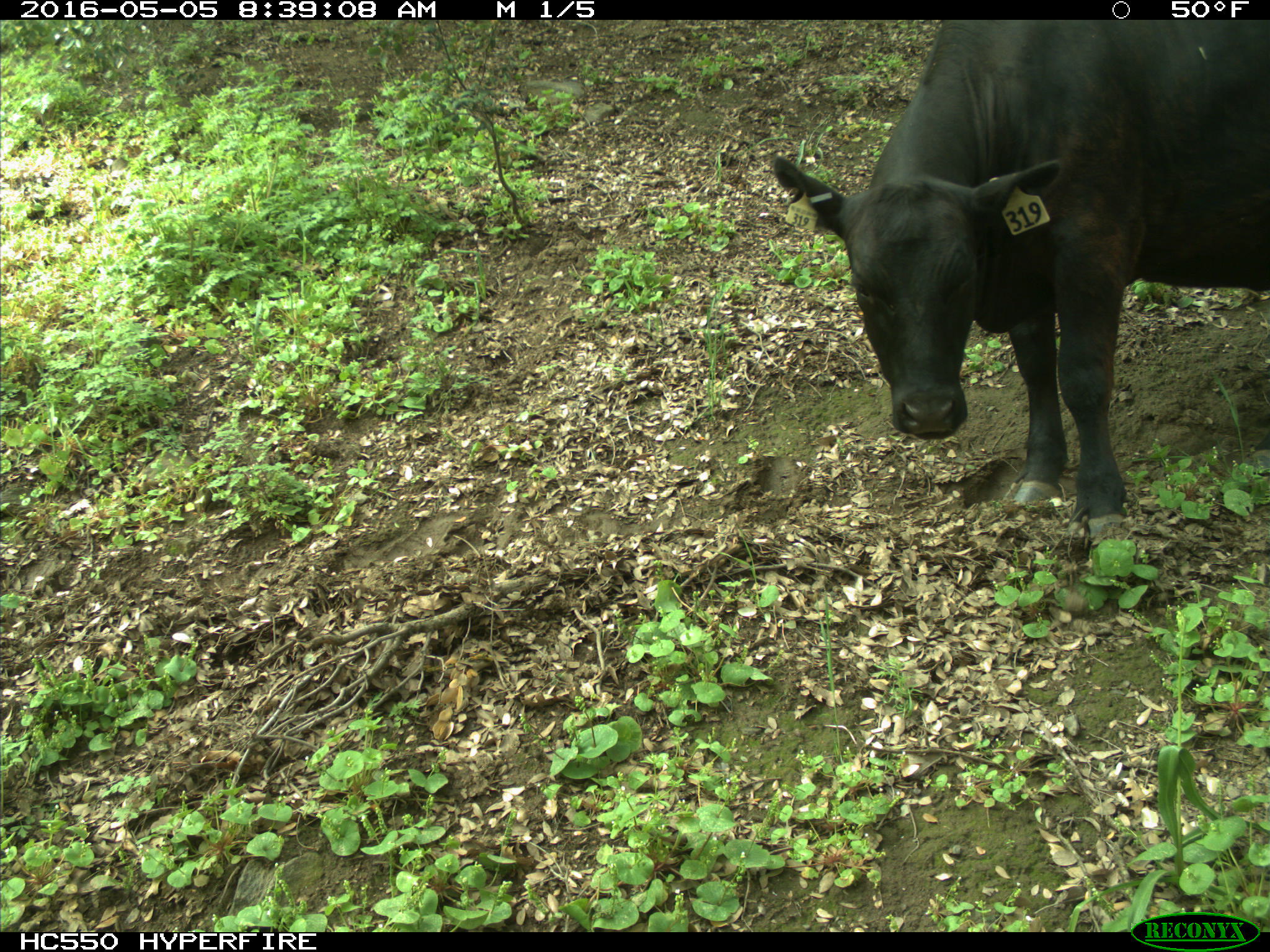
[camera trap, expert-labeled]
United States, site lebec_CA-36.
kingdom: Animalia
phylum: Chordata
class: Mammalia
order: Artiodactyla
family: Bovidae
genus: Bos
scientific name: Bos taurus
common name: domestic cow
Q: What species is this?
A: Bos taurus (domestic cow).